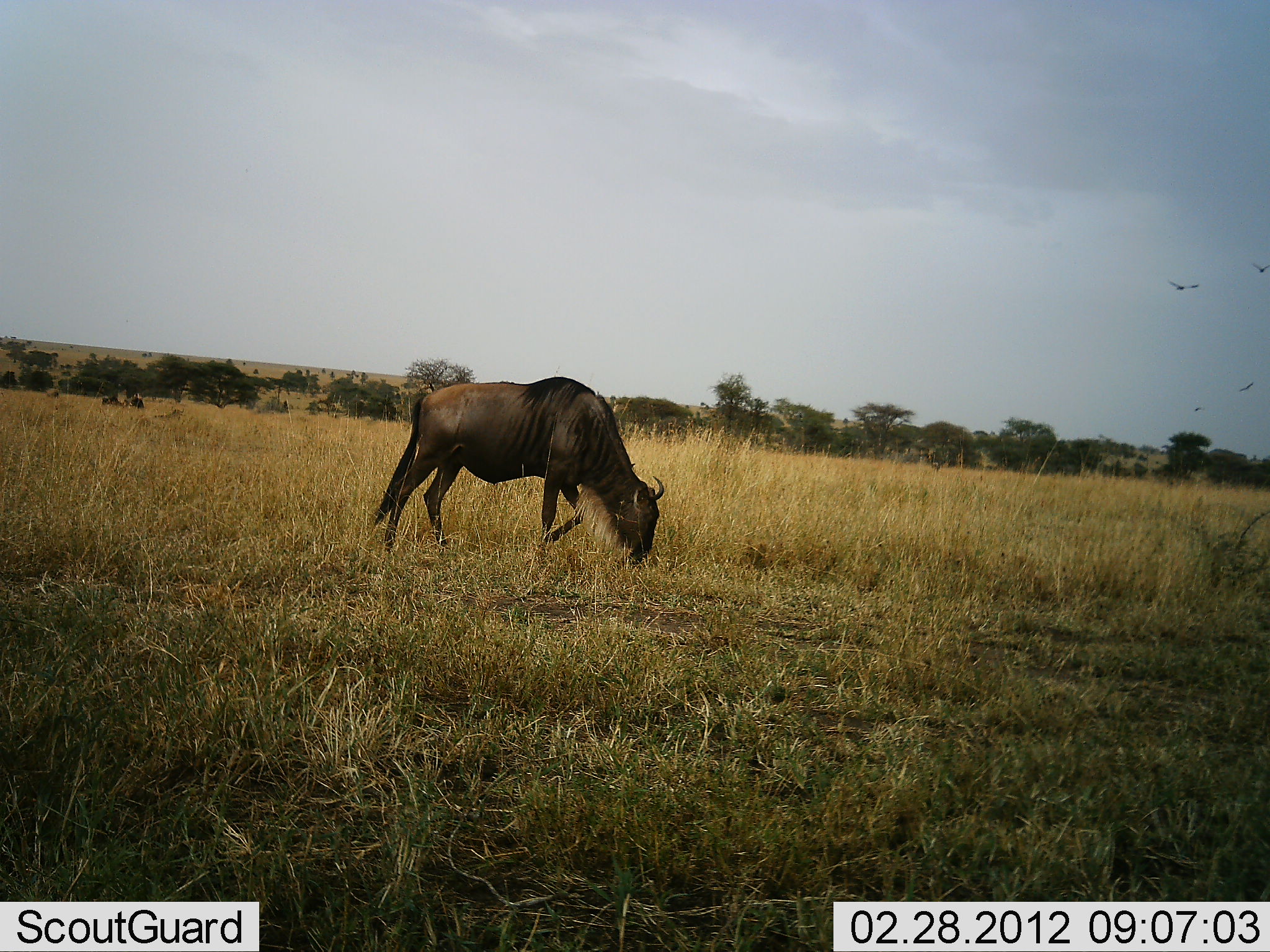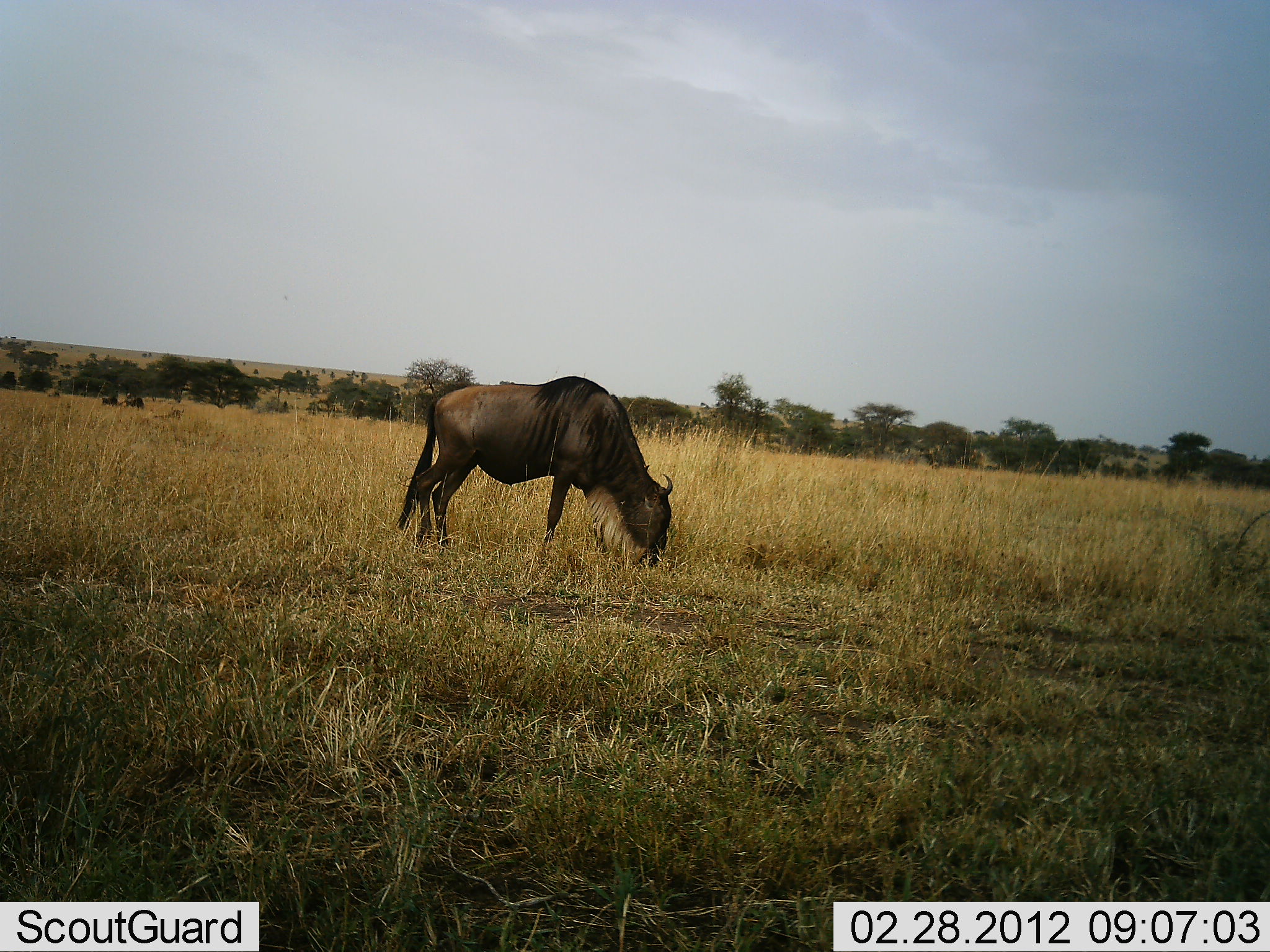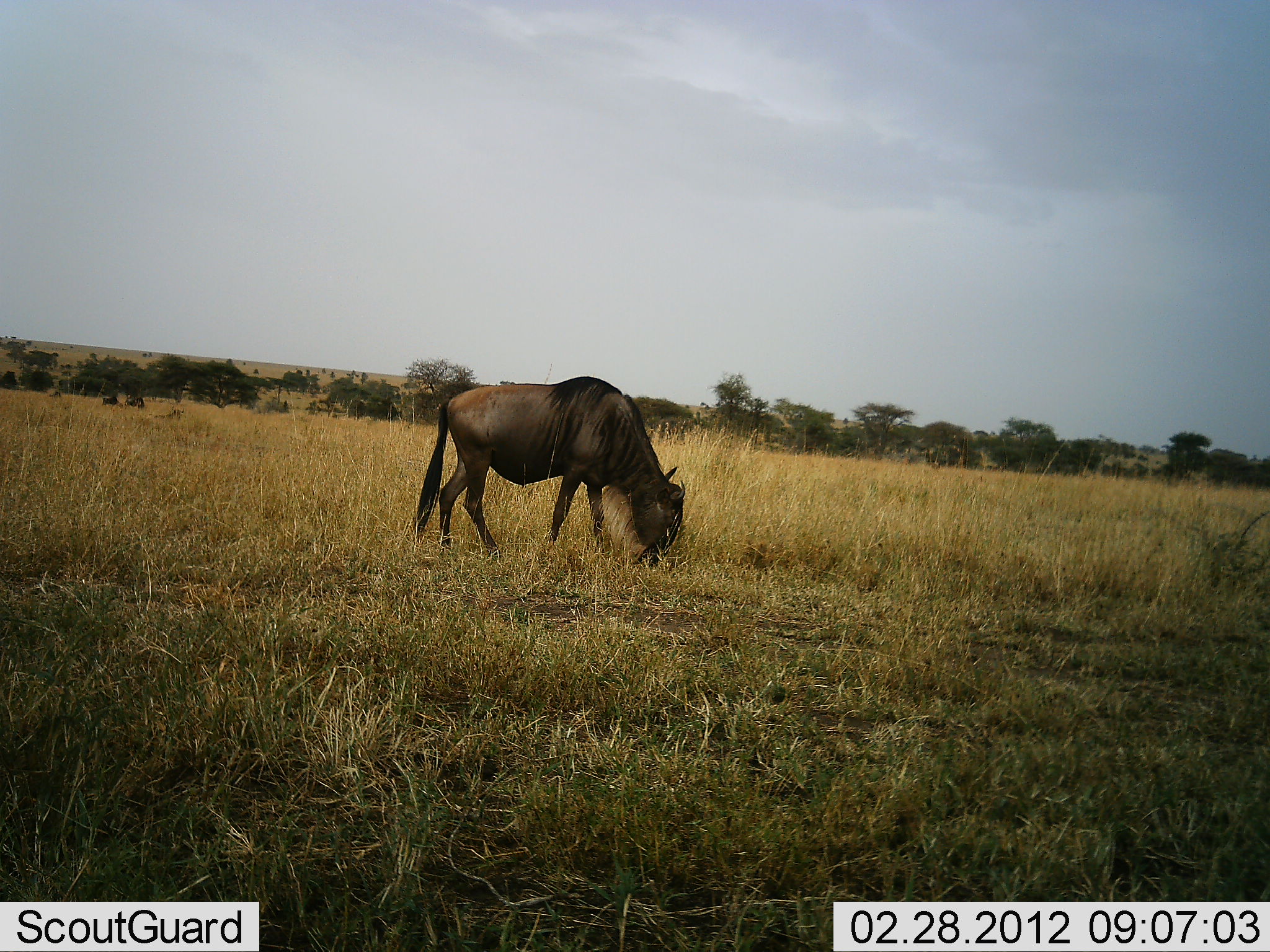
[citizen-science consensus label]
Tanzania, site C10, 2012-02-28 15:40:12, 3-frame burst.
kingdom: Animalia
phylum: Chordata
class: Mammalia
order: Artiodactyla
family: Bovidae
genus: Connochaetes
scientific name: Connochaetes taurinus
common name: blue wildebeest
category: wildebeest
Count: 1.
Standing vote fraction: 8%.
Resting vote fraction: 4%.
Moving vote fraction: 15%.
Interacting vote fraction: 0%.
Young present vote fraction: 0%.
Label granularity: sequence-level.